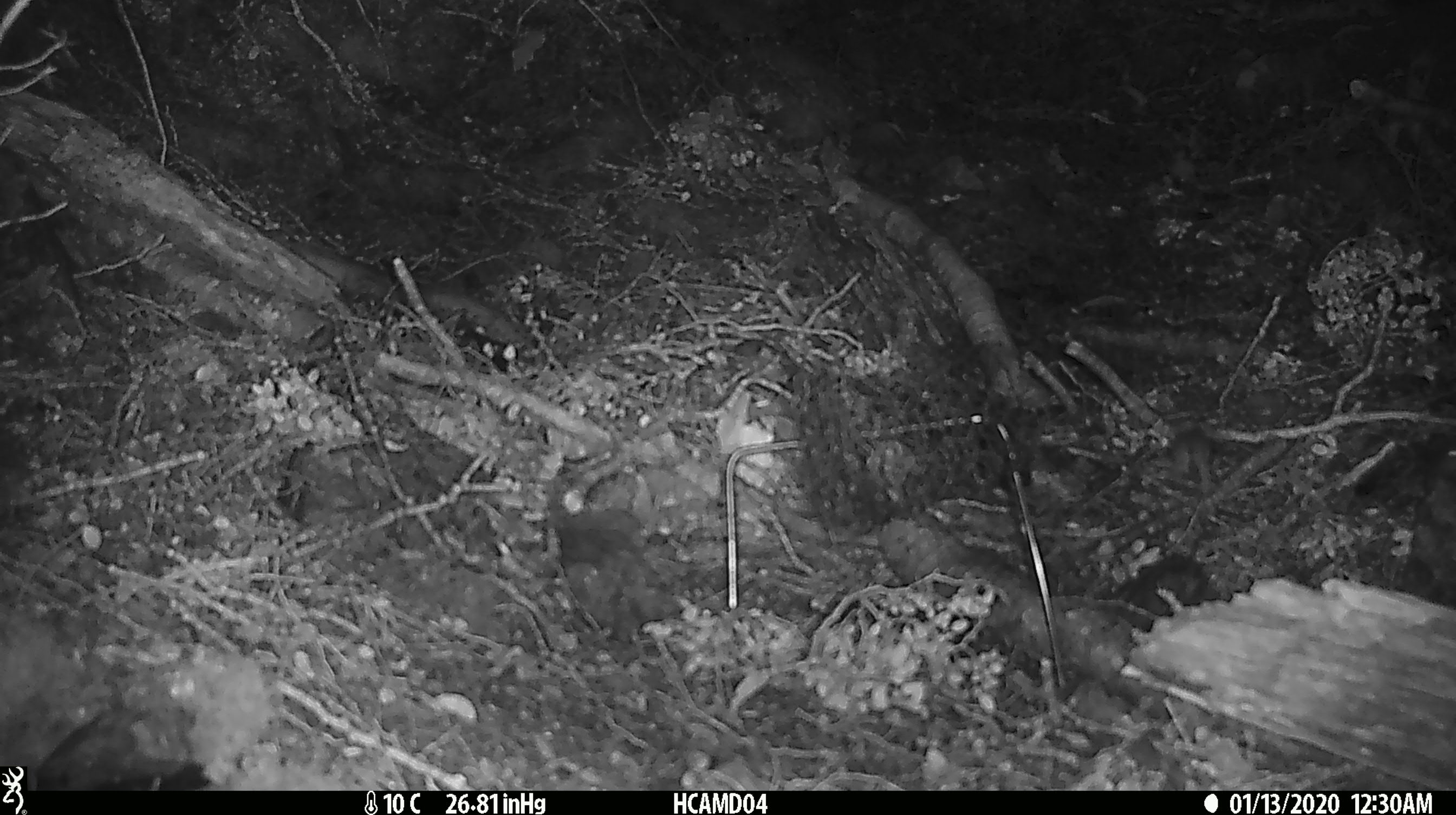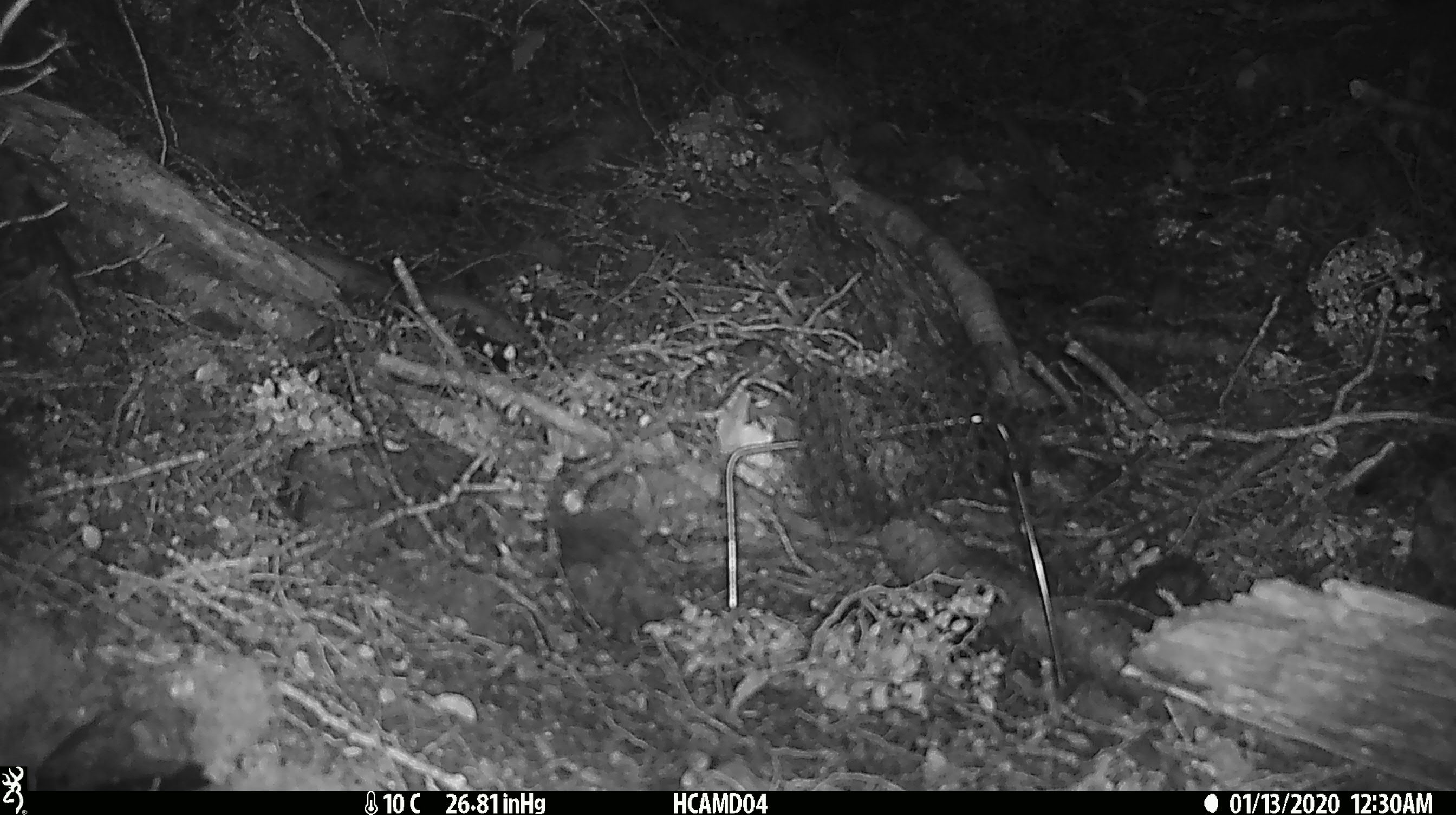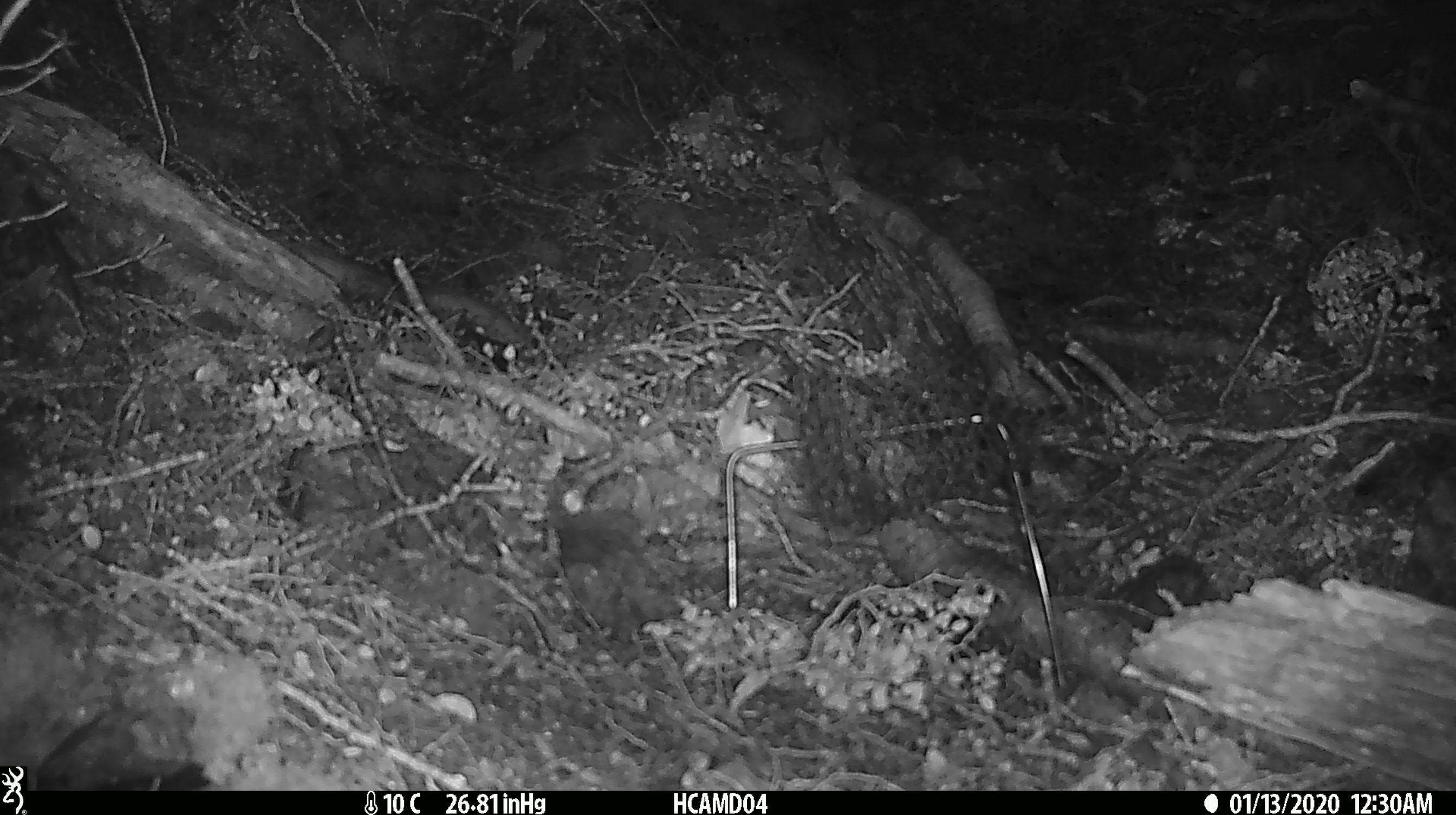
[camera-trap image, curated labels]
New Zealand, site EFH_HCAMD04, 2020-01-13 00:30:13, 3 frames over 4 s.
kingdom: Animalia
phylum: Chordata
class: Mammalia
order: Rodentia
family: Muridae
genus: Mus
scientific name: Mus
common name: mouse